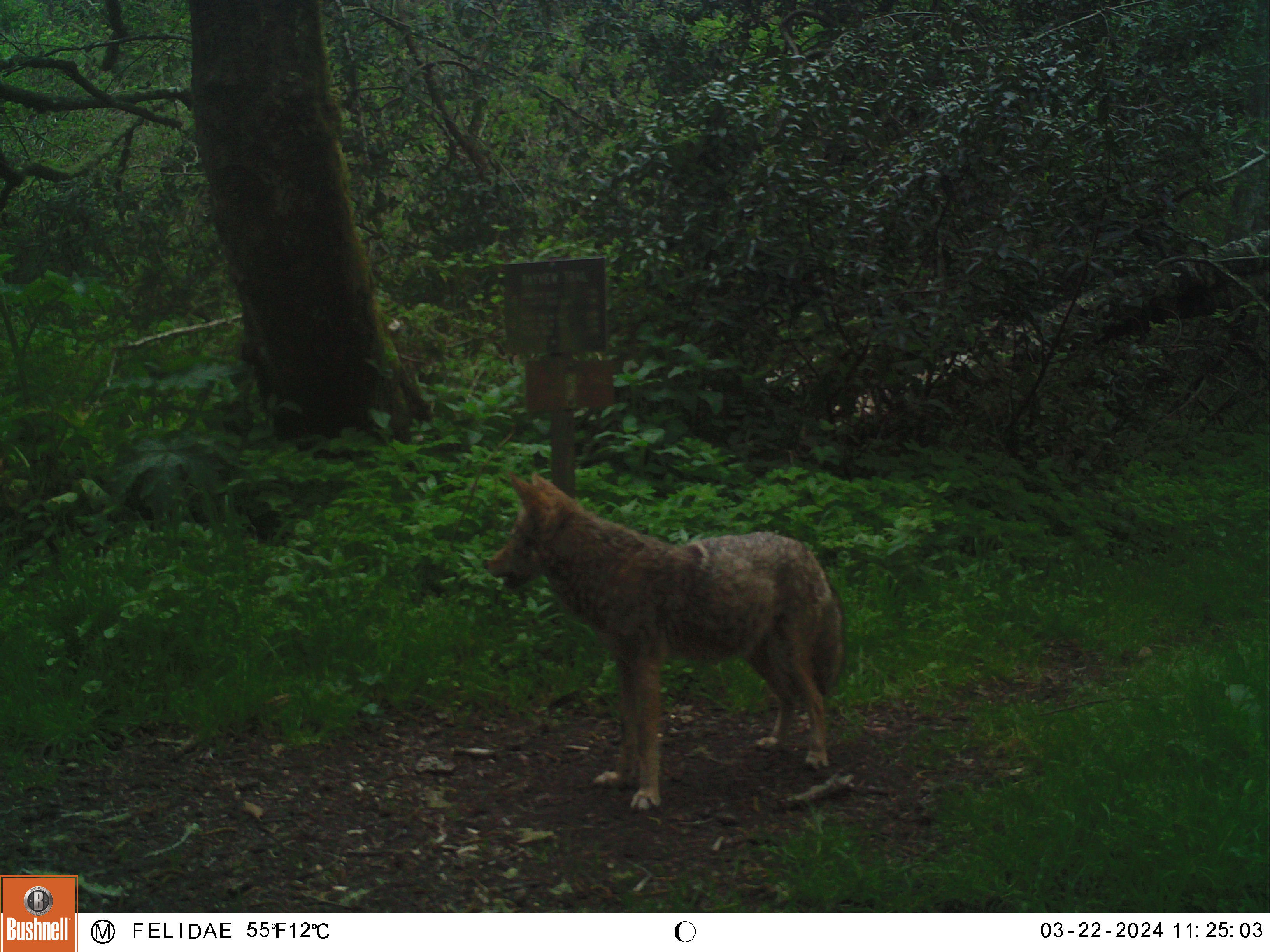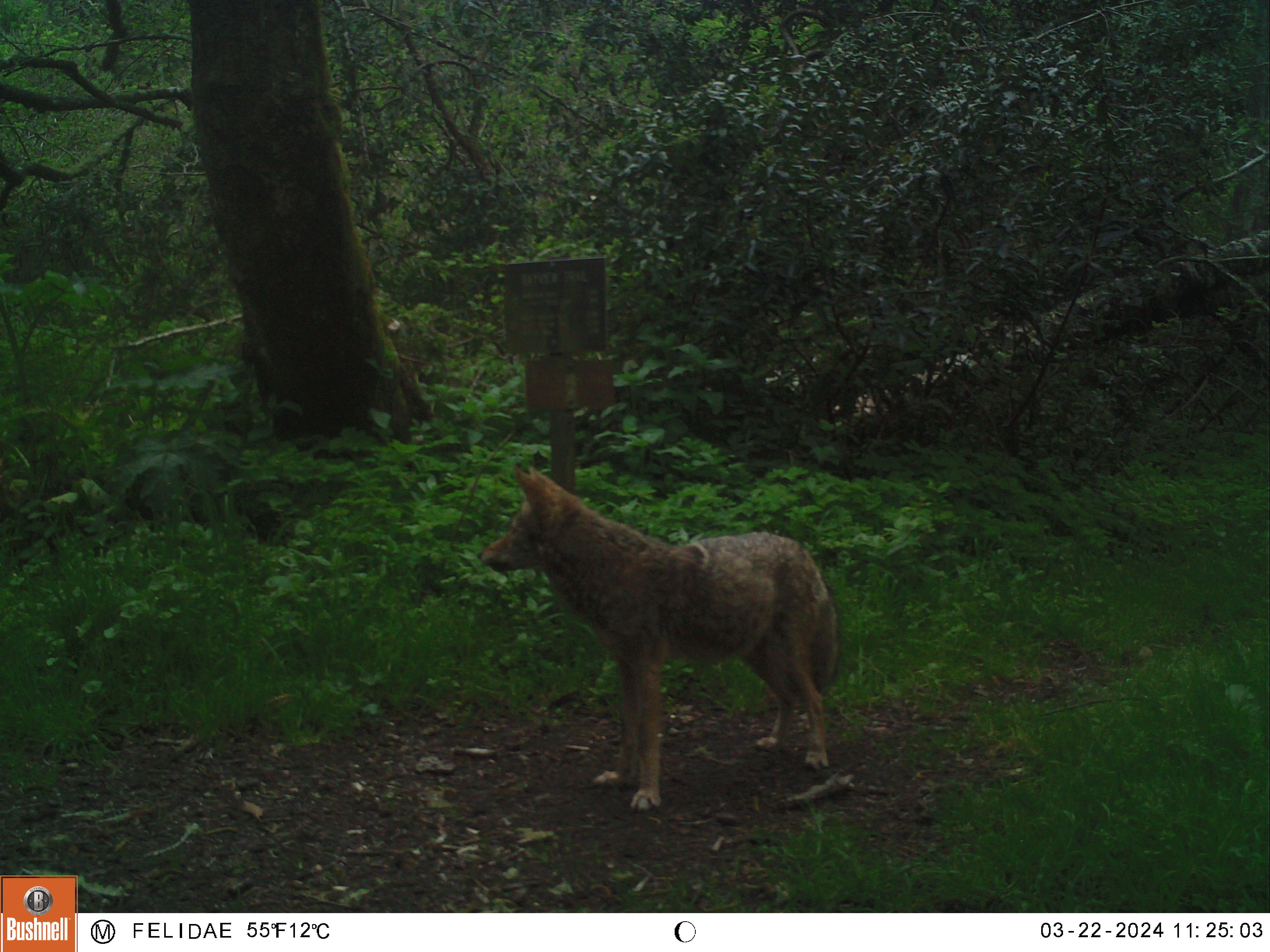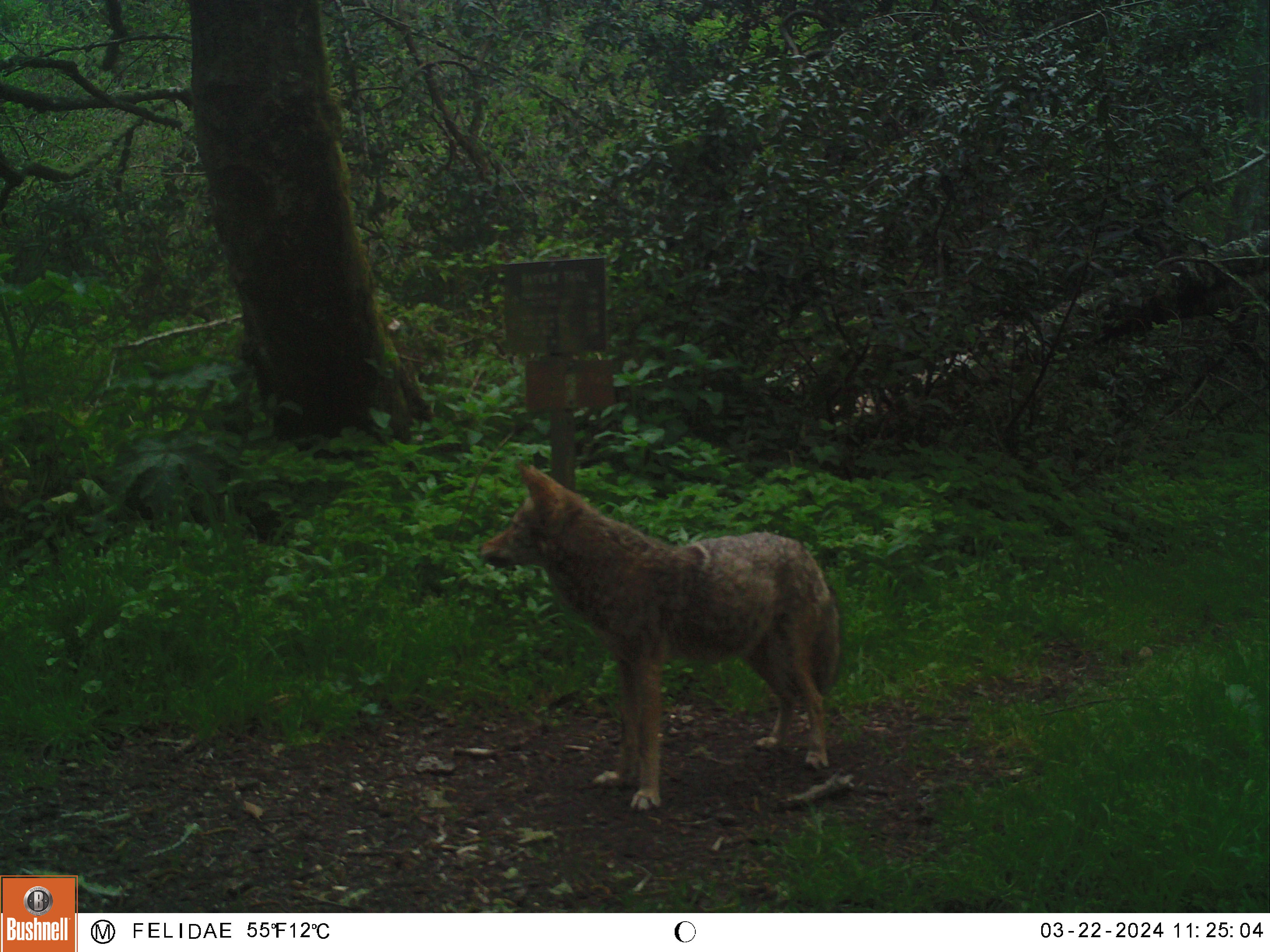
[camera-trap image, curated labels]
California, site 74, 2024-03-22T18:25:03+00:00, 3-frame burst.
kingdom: Animalia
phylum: Chordata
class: Mammalia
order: Carnivora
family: Canidae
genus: Canis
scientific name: Canis latrans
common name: coyote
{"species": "coyote (Canis latrans)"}